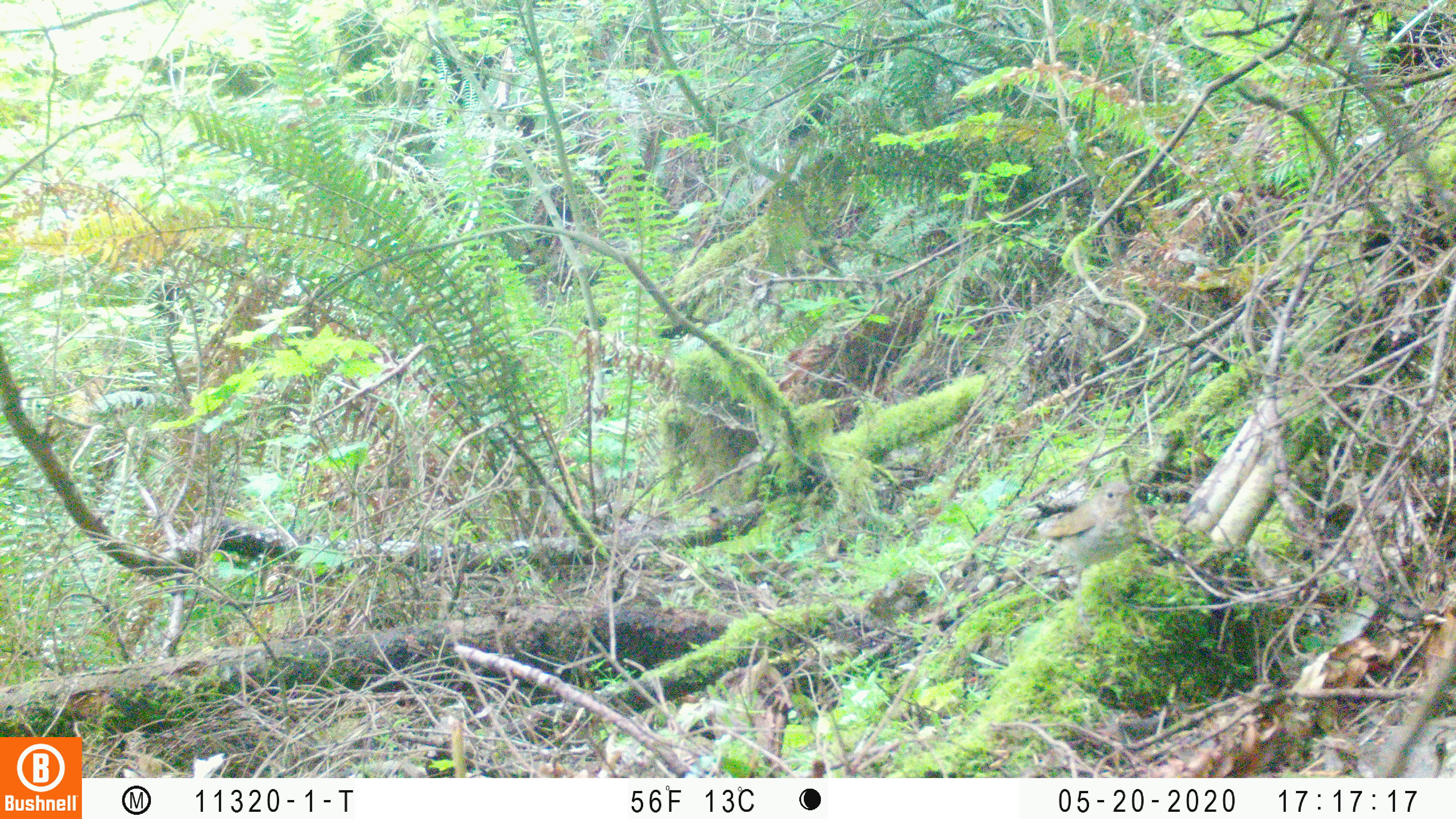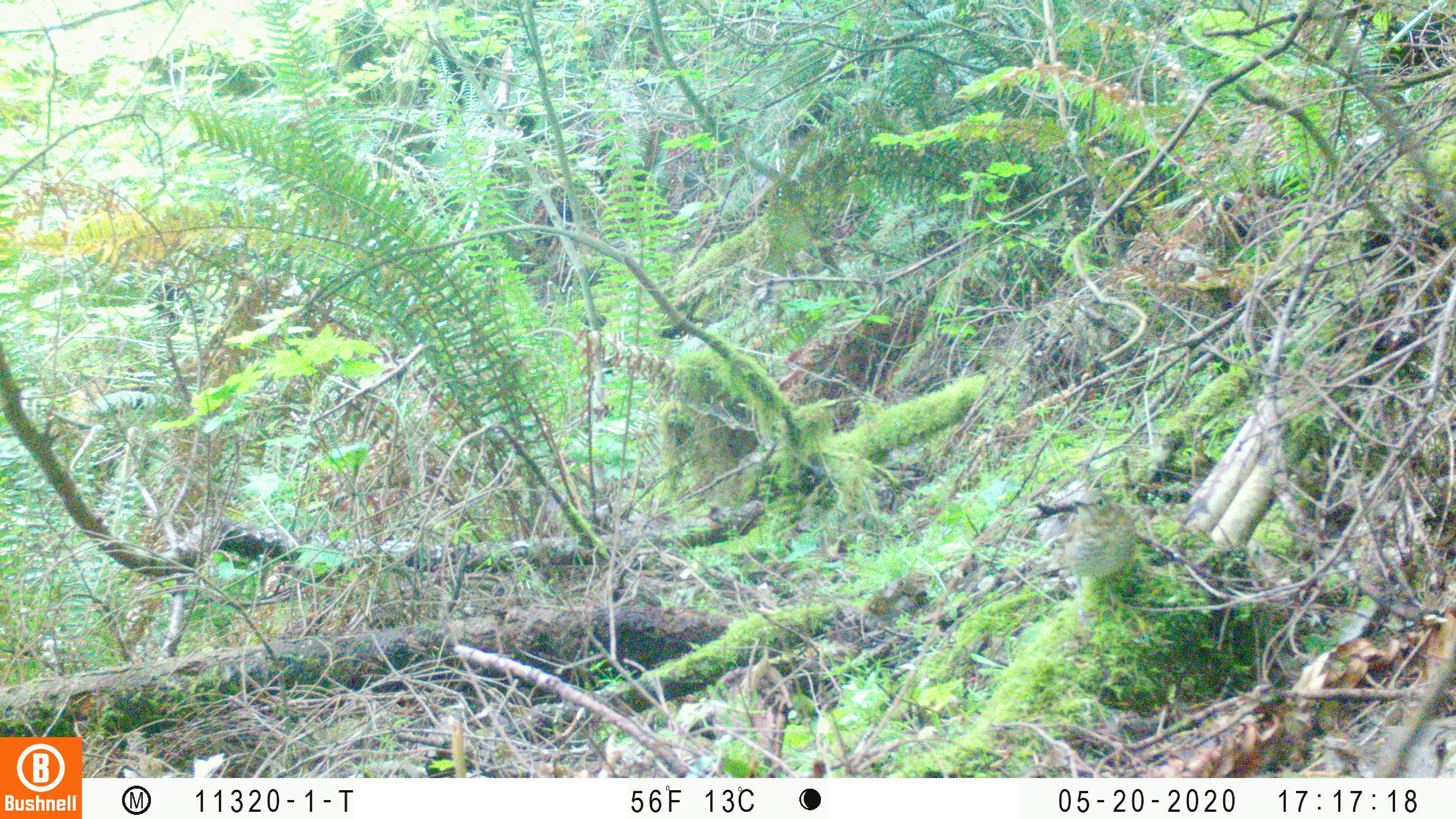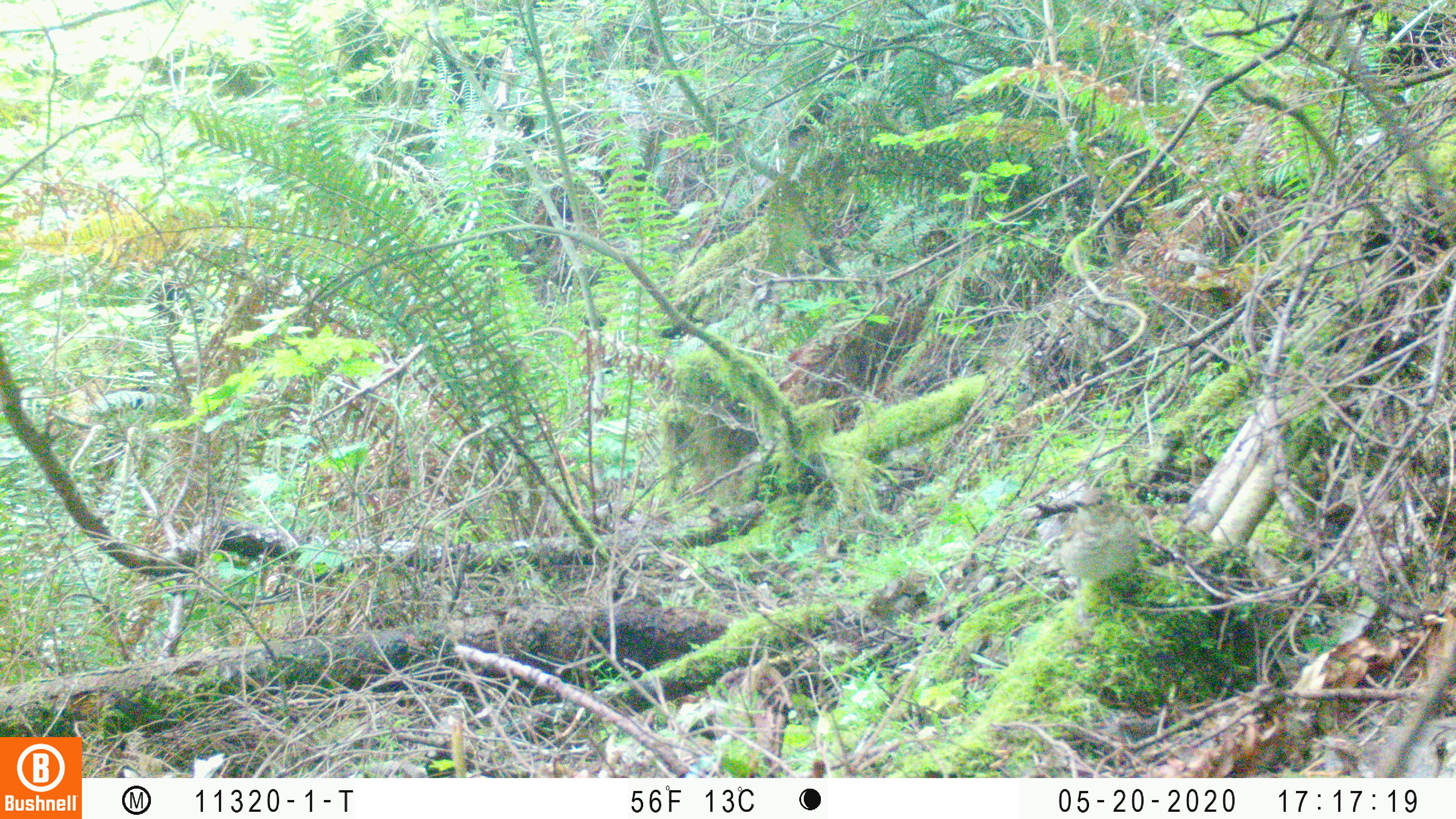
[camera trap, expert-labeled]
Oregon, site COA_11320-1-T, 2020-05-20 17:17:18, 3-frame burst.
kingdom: Animalia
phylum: Chordata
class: Aves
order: Passeriformes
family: Turdidae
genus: Catharus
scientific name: Catharus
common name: brown thrushes and nightingale-thrushes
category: catharus species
Catharus species (brown thrushes and nightingale-thrushes) (Catharus).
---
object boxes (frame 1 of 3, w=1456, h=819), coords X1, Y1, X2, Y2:
catharus species: 1034, 473, 1152, 635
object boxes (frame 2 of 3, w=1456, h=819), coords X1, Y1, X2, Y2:
catharus species: 1052, 472, 1149, 638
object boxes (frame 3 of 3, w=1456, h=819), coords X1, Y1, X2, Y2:
catharus species: 1039, 477, 1145, 646